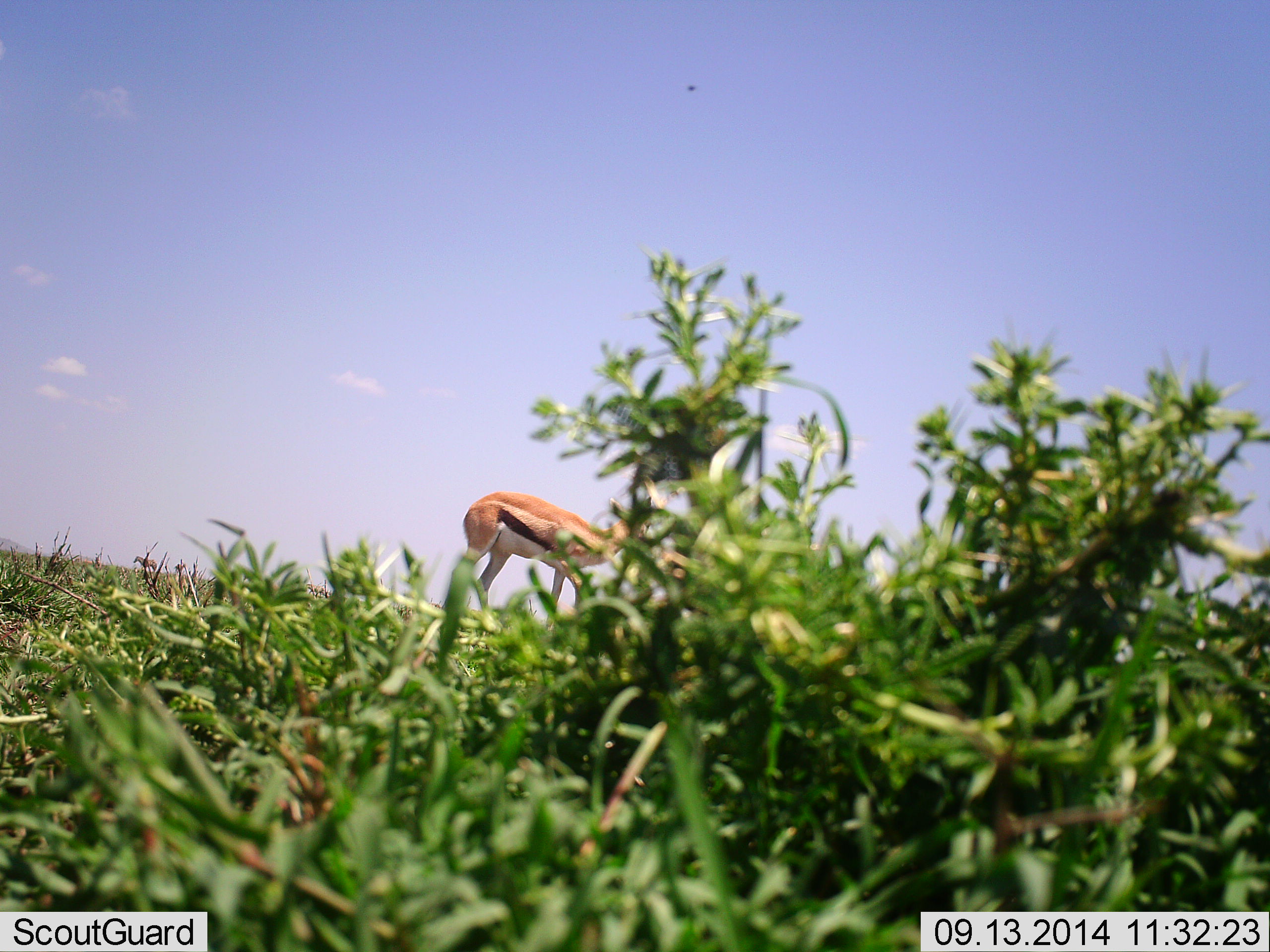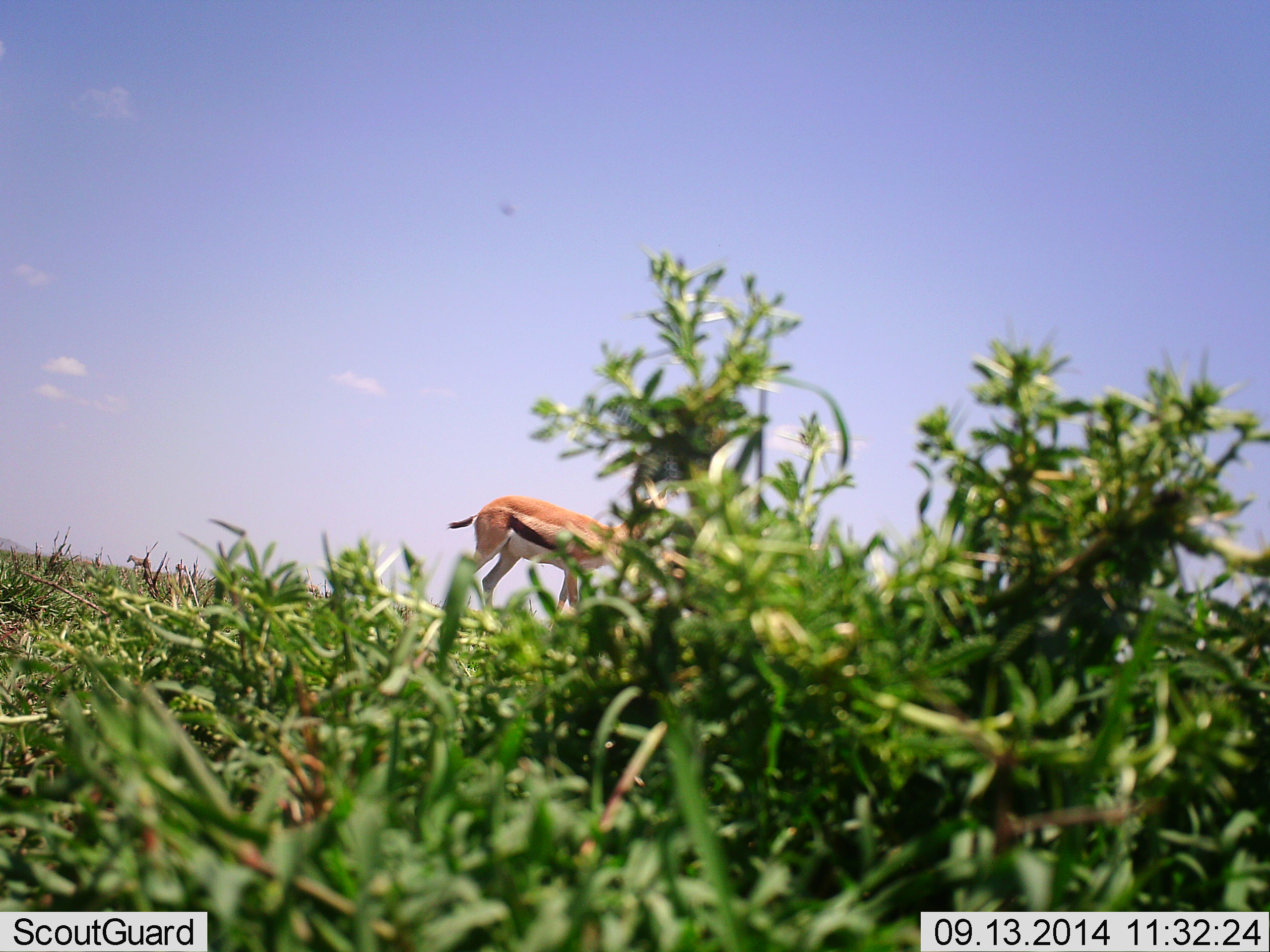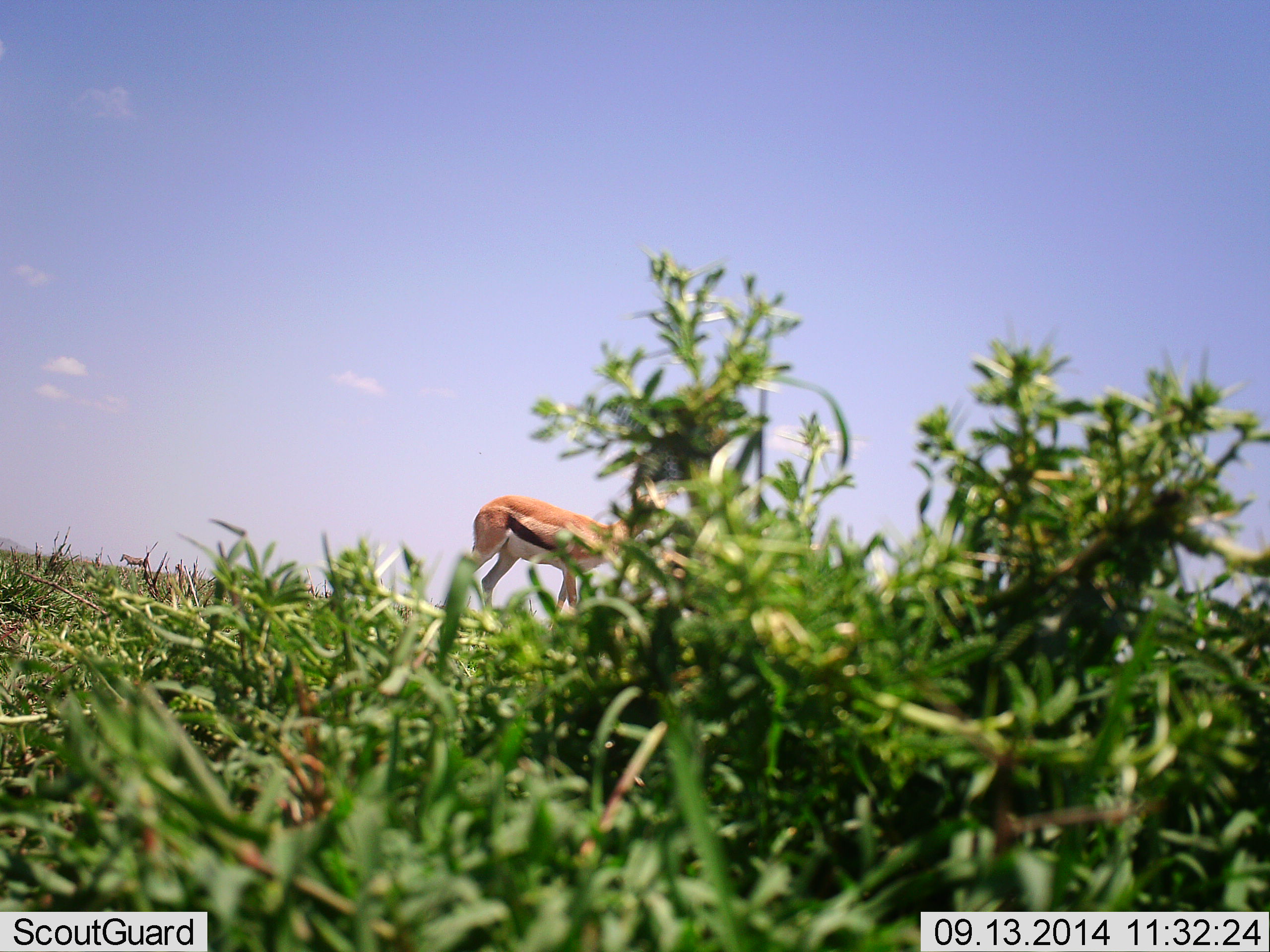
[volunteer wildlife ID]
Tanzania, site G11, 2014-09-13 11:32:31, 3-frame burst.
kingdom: Animalia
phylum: Chordata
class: Mammalia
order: Artiodactyla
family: Bovidae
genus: Eudorcas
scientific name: Eudorcas thomsonii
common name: thomson's gazelle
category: gazellethomsons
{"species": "gazellethomsons (thomson's gazelle) (Eudorcas thomsonii)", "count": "1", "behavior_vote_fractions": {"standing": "83%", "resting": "0%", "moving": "8%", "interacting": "0%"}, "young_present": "0%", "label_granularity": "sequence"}